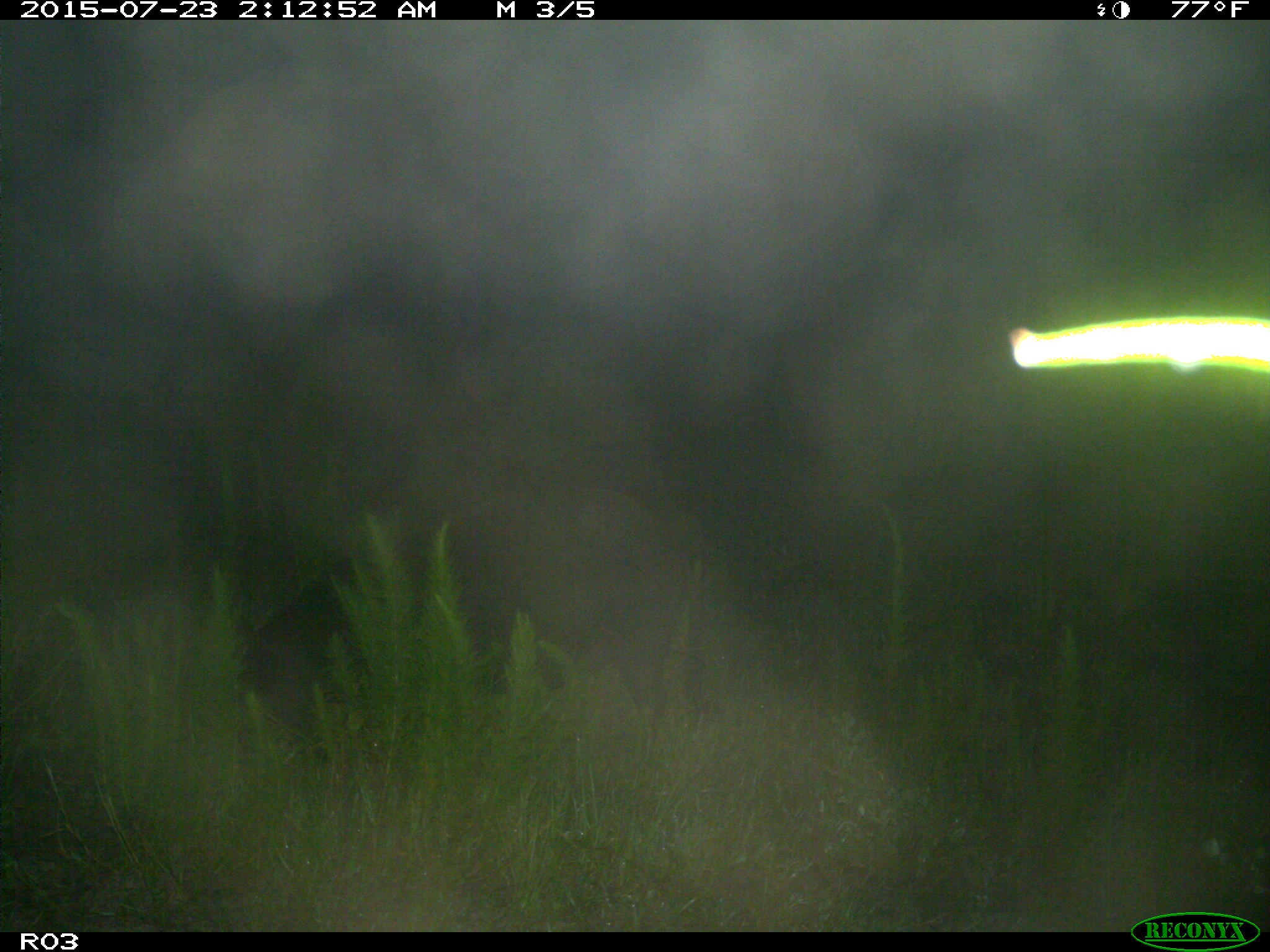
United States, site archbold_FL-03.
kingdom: Animalia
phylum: Chordata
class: Mammalia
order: Artiodactyla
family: Suidae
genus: Sus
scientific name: Sus scrofa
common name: wild boar